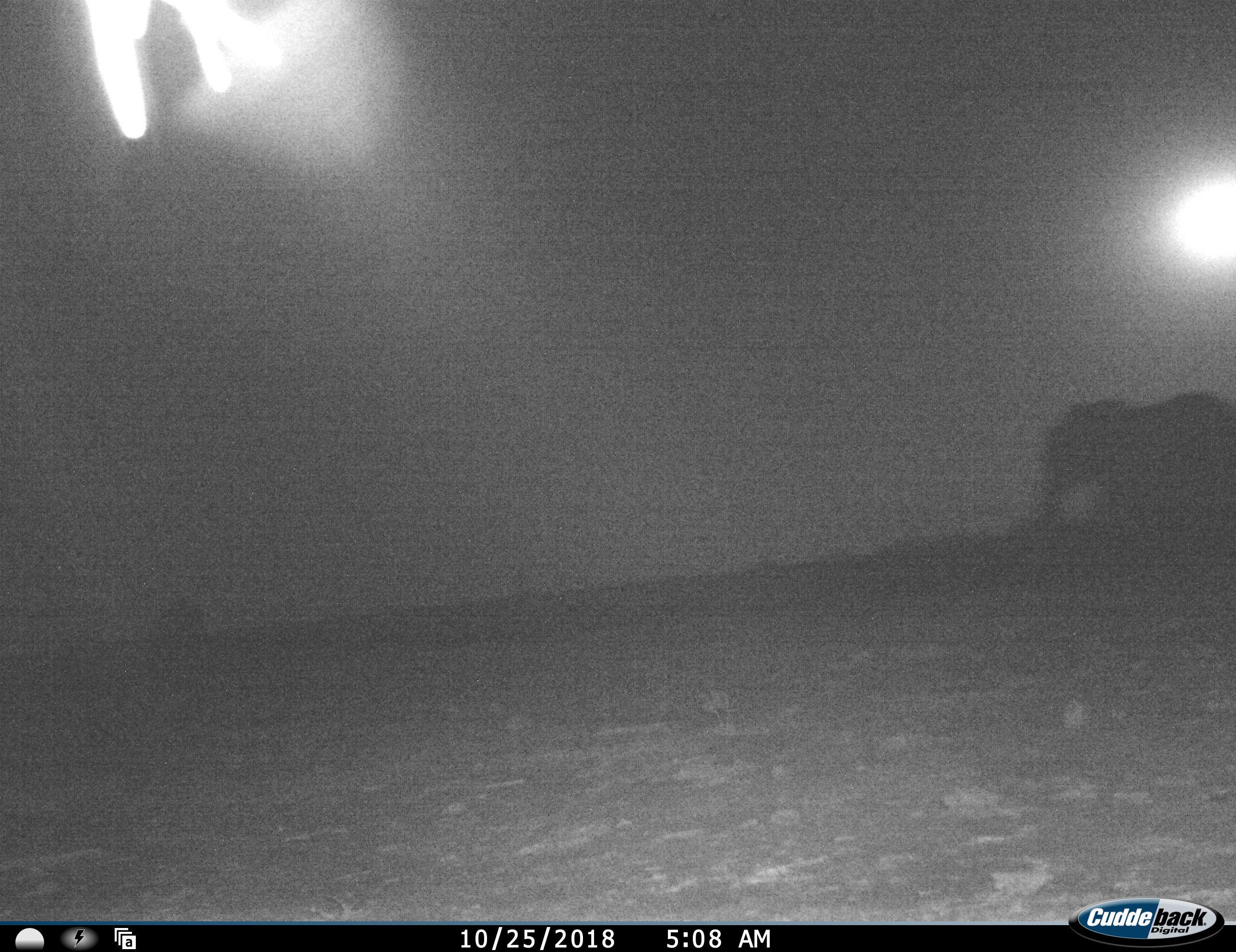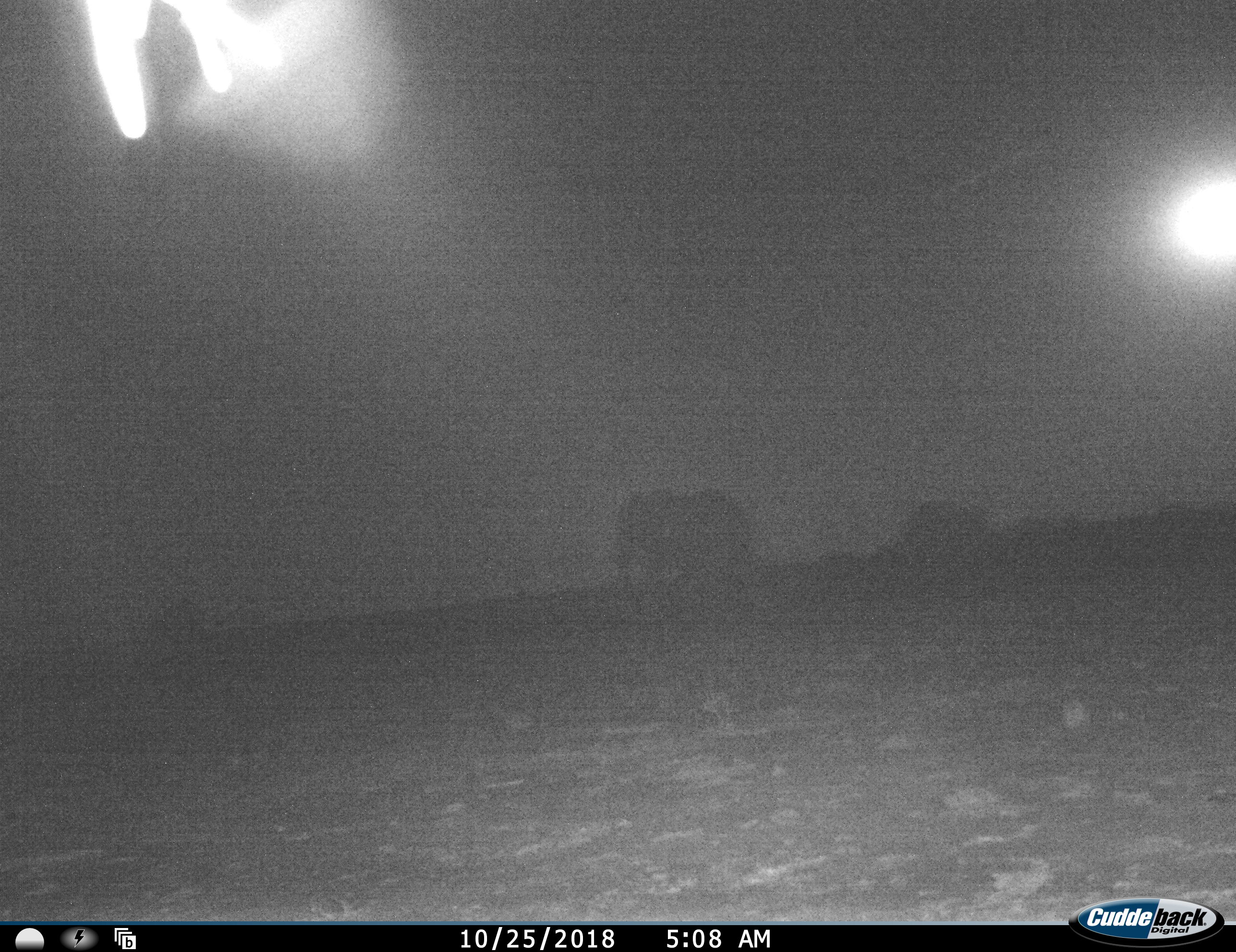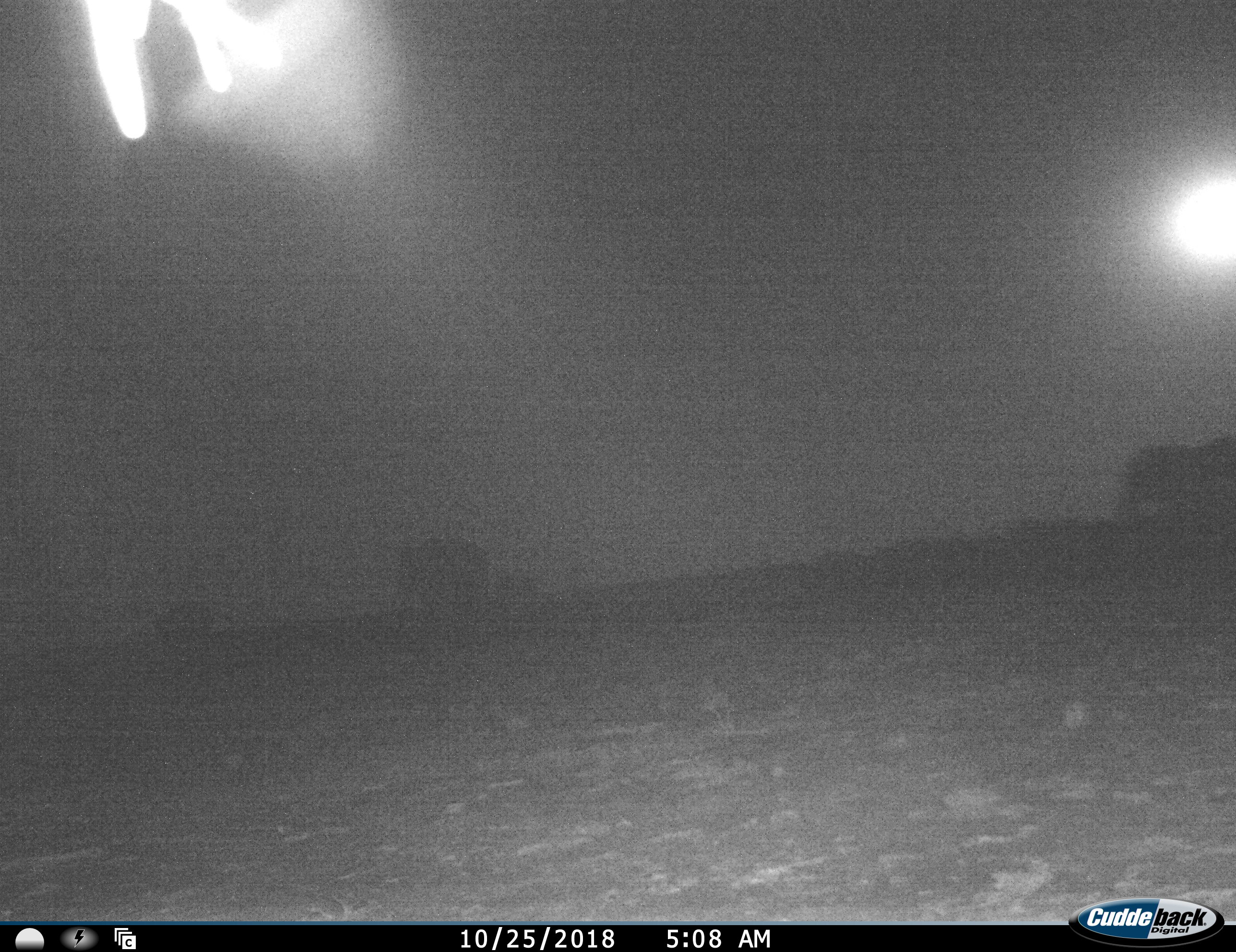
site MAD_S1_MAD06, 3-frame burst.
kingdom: Animalia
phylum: Chordata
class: Mammalia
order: Proboscidea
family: Elephantidae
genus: Loxodonta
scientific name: Loxodonta africana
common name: african bush elephant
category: elephant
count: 4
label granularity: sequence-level